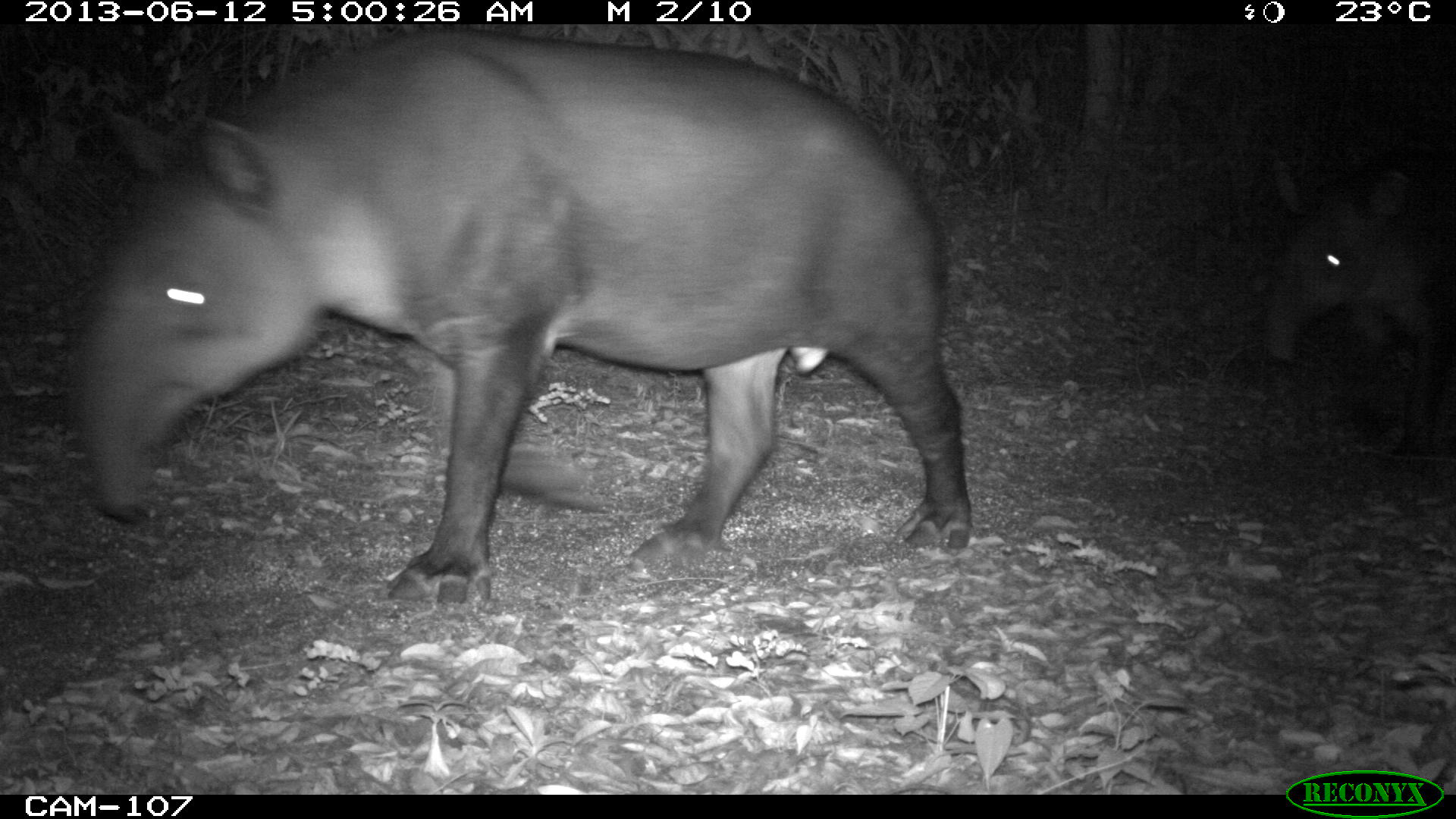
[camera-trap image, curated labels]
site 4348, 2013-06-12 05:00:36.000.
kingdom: Animalia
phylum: Chordata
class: Mammalia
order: Perissodactyla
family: Tapiridae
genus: Tapirus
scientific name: Tapirus bairdii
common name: baird's tapir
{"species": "Tapirus bairdii (baird's tapir)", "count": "2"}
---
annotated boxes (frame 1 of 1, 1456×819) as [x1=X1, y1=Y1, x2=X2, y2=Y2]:
tapirus bairdii: [x1=69, y1=25, x2=973, y2=609]; [x1=1259, y1=159, x2=1456, y2=463]